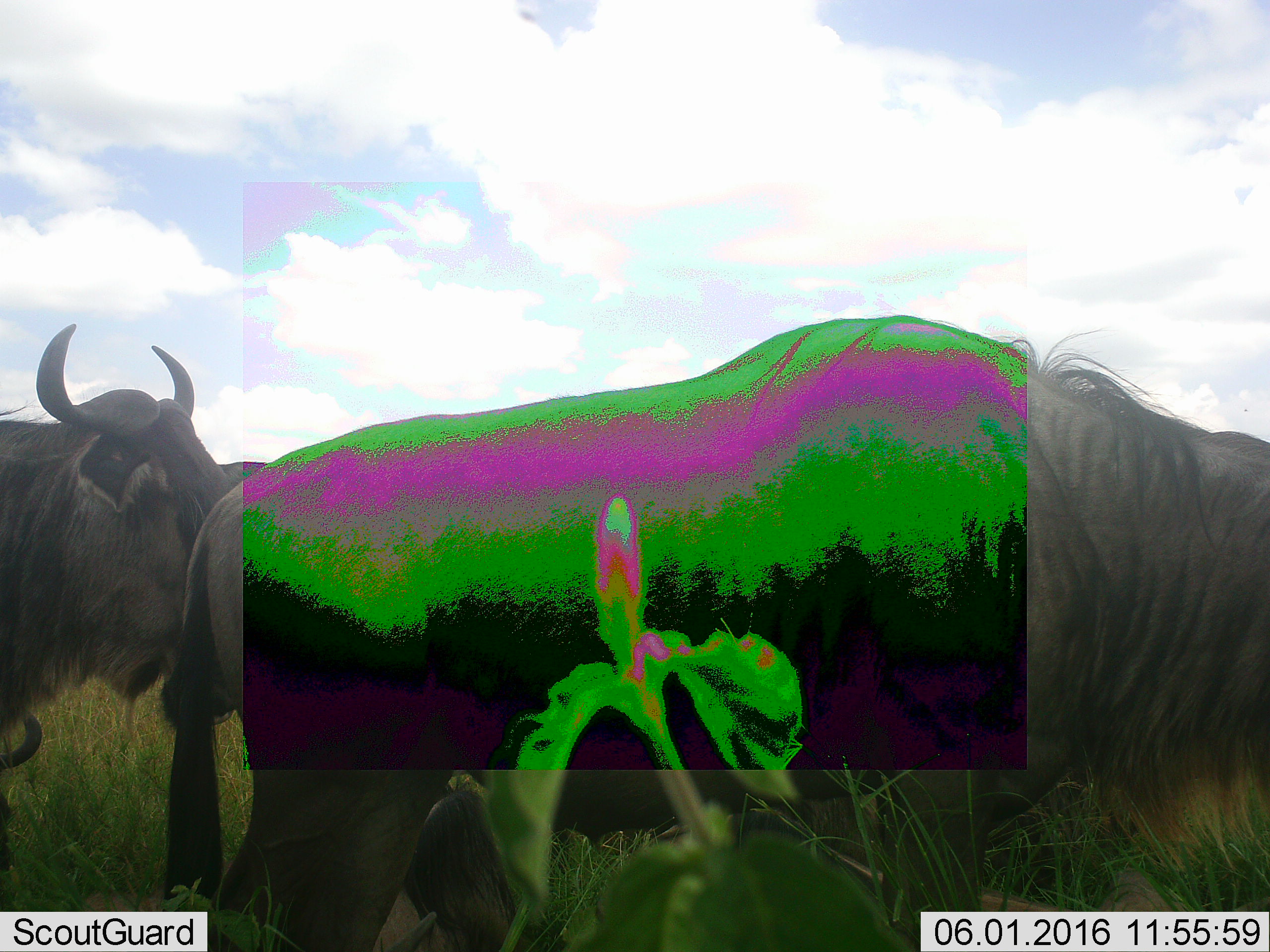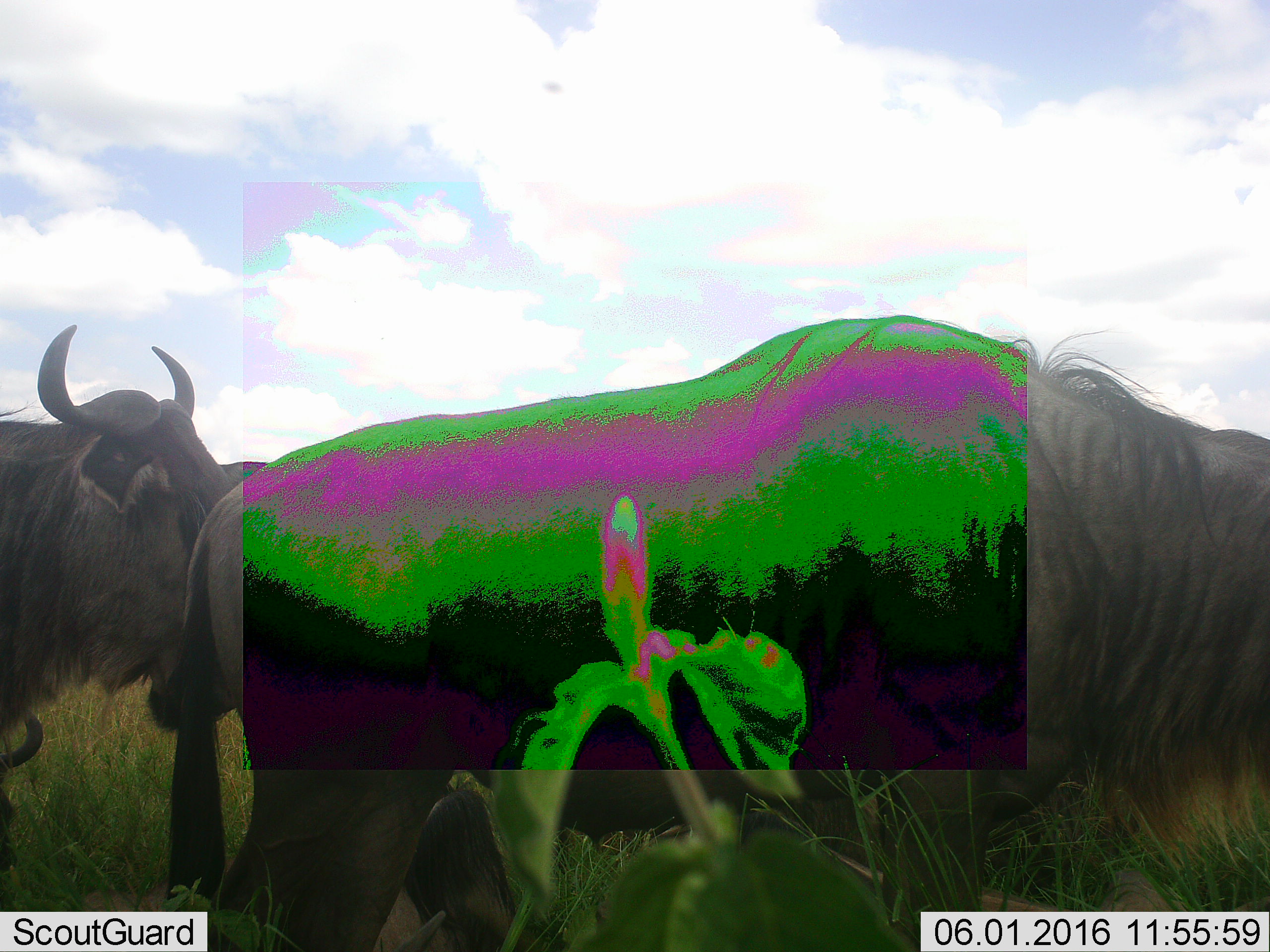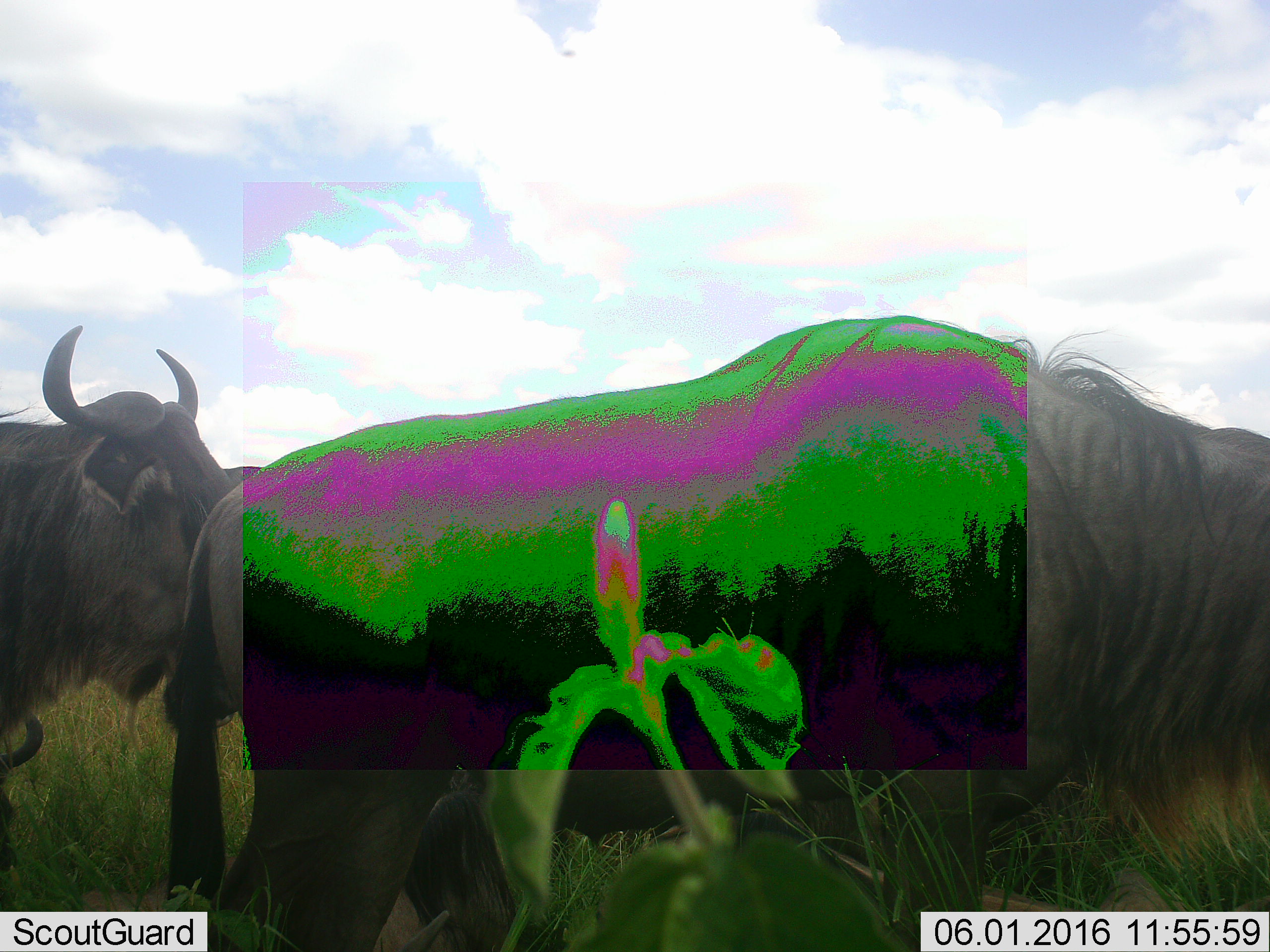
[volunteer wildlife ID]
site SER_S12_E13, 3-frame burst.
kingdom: Animalia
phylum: Chordata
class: Mammalia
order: Artiodactyla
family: Bovidae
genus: Connochaetes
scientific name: Connochaetes taurinus taurinus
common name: blue wildebeest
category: wildebeestblue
Wildebeestblue (blue wildebeest) (Connochaetes taurinus taurinus), count 2. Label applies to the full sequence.